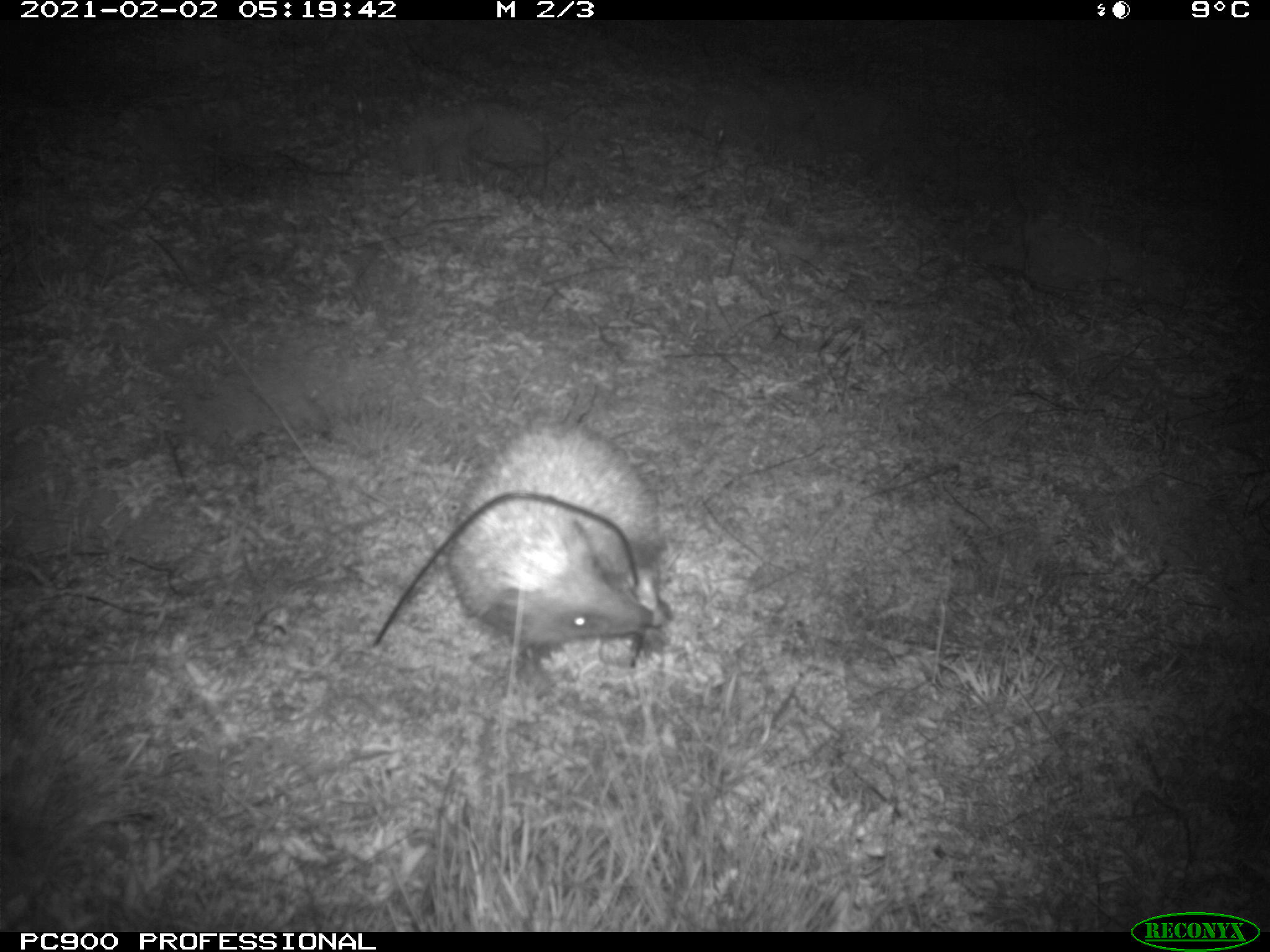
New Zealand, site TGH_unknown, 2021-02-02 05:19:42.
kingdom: Animalia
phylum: Chordata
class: Mammalia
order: Eulipotyphla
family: Erinaceidae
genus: Erinaceus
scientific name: Erinaceus europaeus europaeus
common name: european hedgehog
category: hedgehog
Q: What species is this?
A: Hedgehog (european hedgehog) (Erinaceus europaeus europaeus).